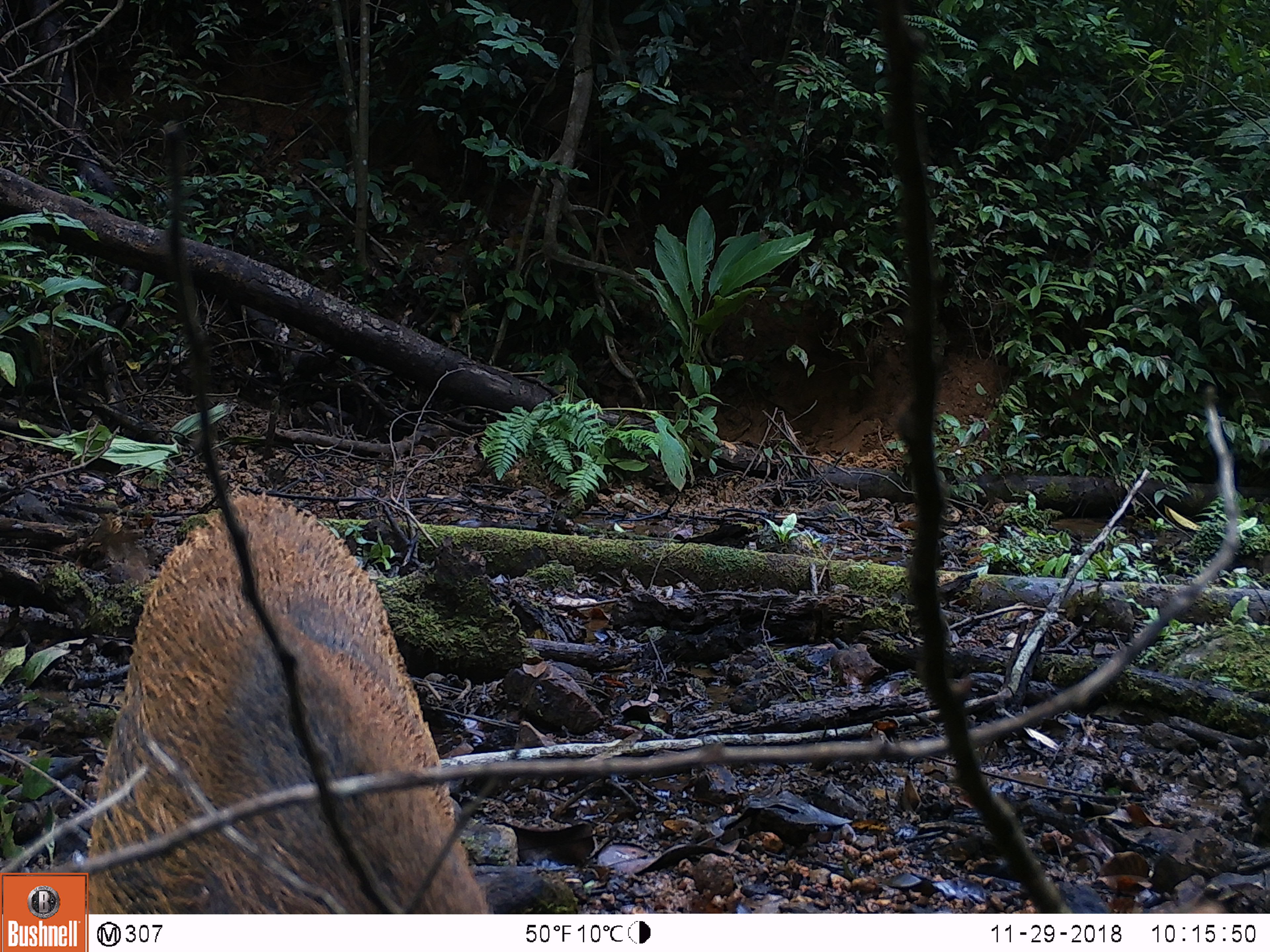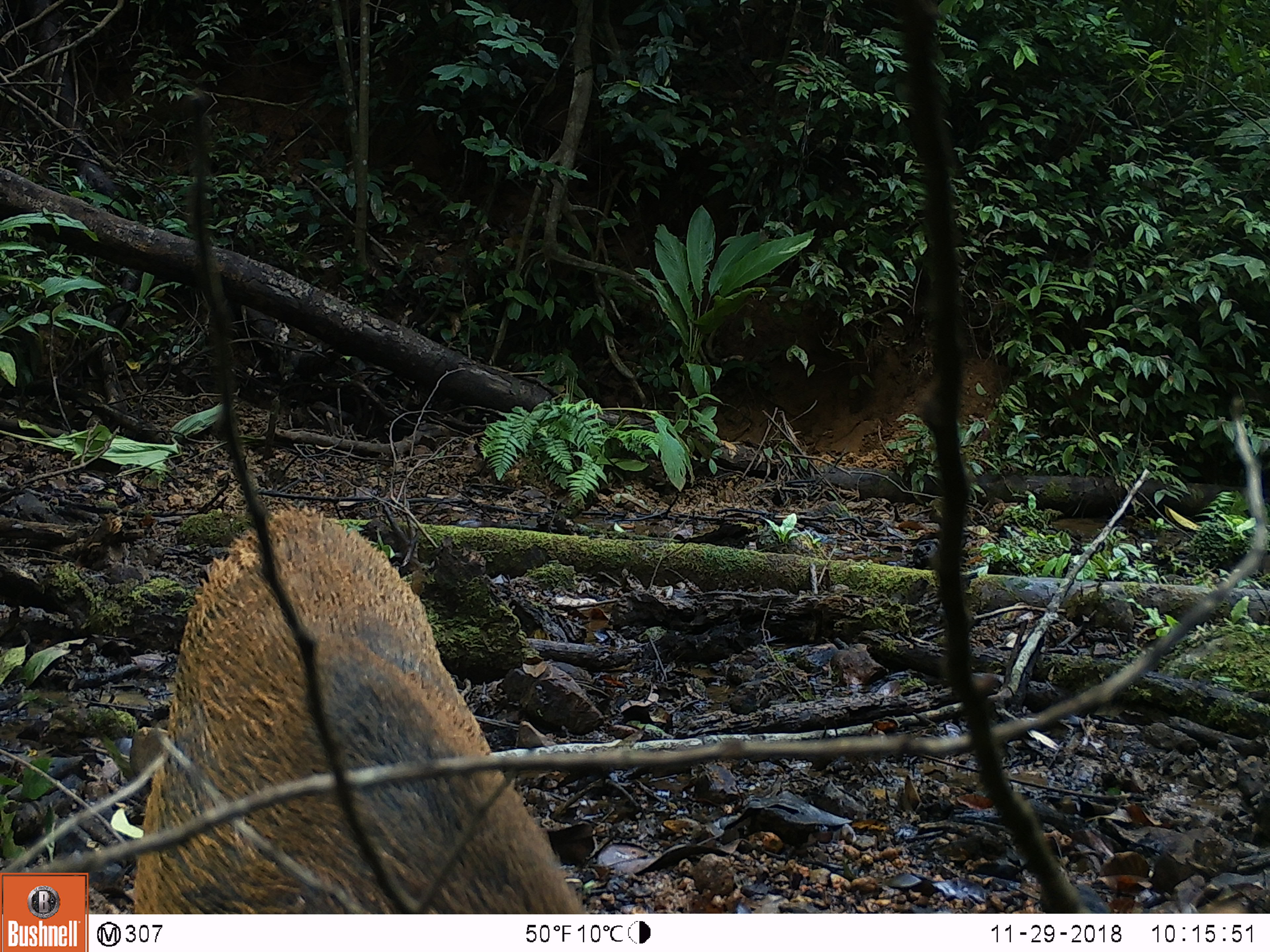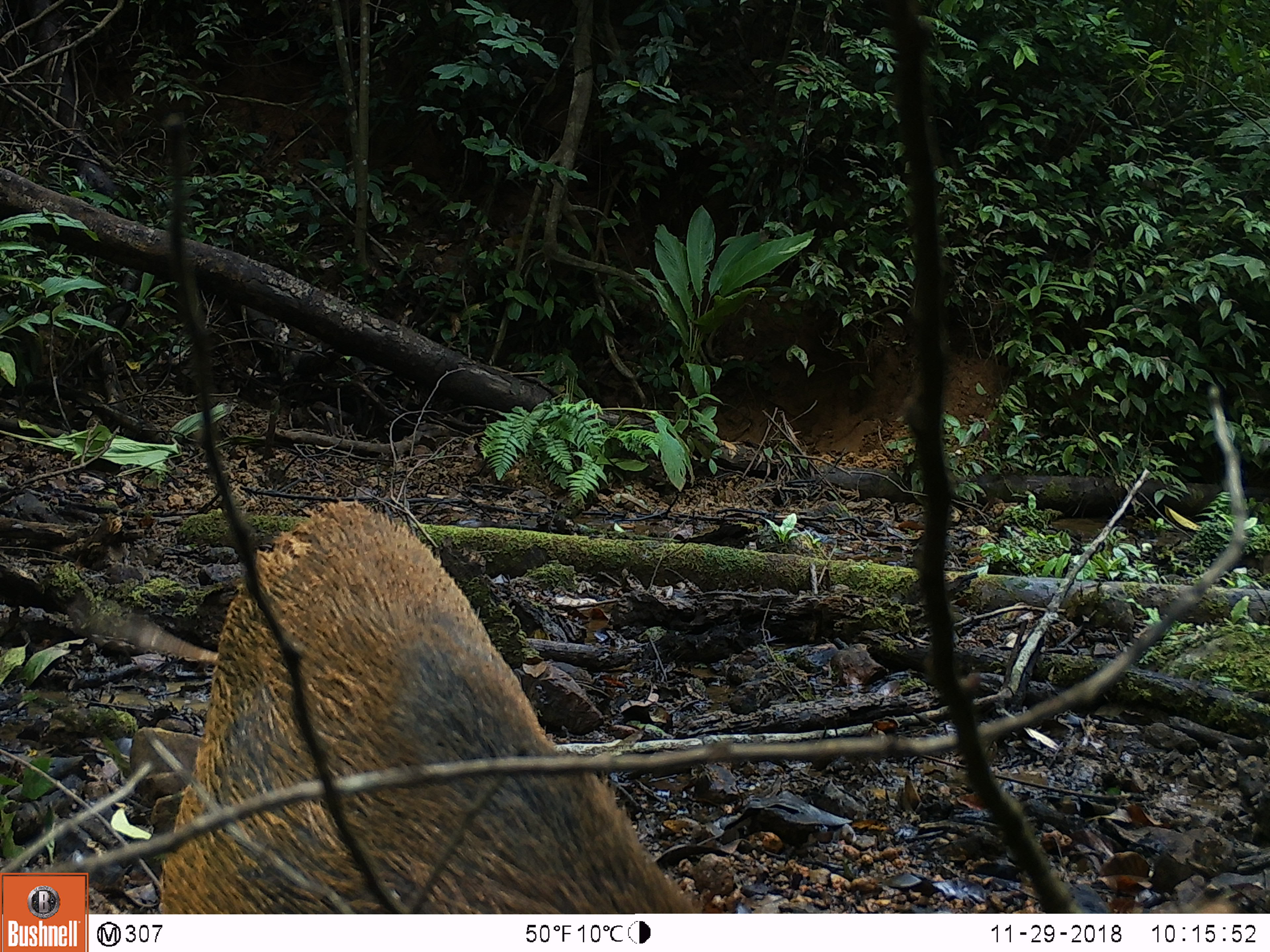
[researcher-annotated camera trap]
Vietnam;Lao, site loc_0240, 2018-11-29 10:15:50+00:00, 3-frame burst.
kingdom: Animalia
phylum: Chordata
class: Mammalia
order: Artiodactyla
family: Suidae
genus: Sus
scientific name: Sus scrofa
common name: eurasian wild pig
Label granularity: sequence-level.